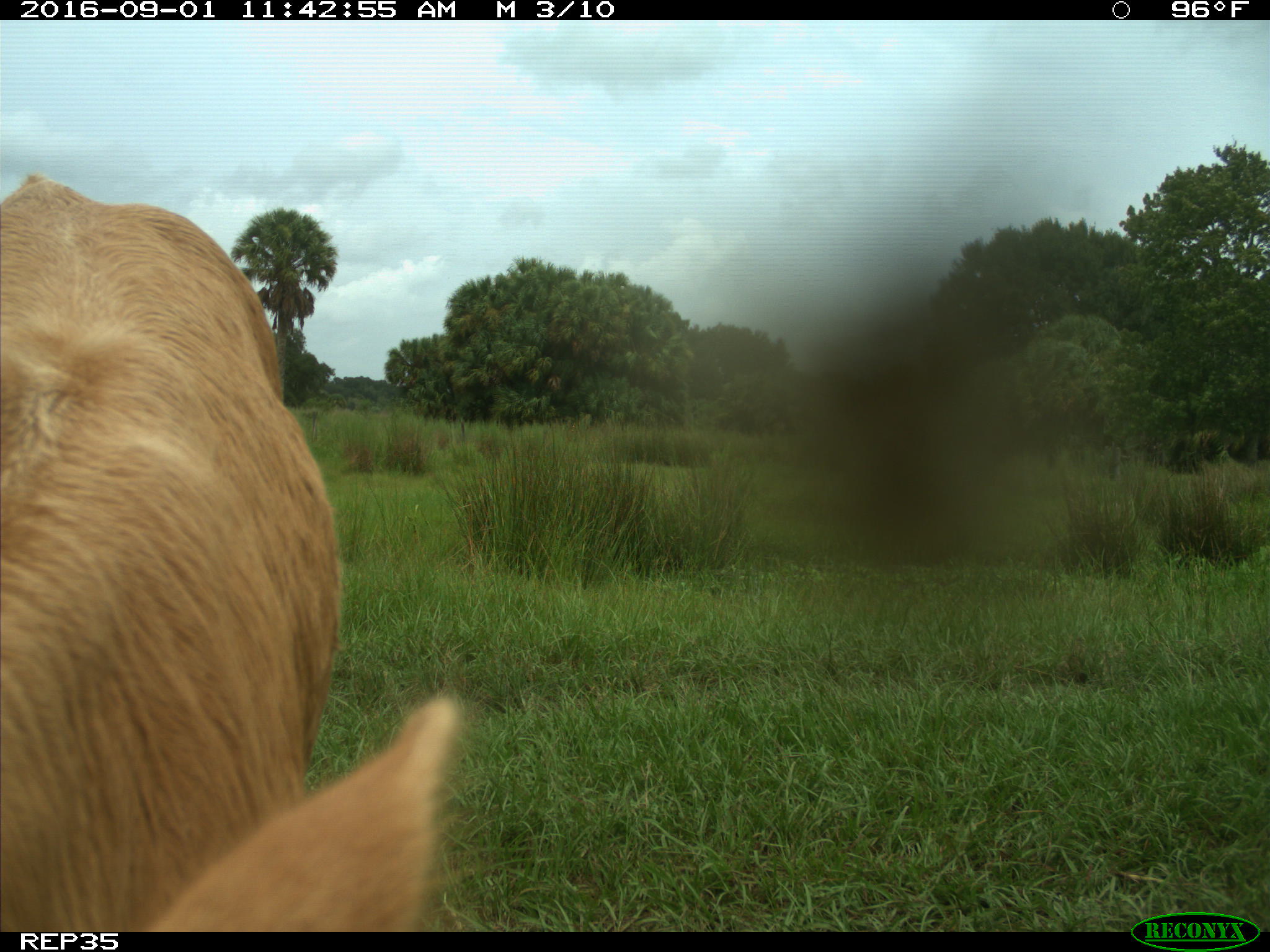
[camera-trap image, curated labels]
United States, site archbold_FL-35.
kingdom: Animalia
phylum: Chordata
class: Mammalia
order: Artiodactyla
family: Bovidae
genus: Bos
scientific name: Bos taurus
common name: domestic cow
Bos taurus (domestic cow).